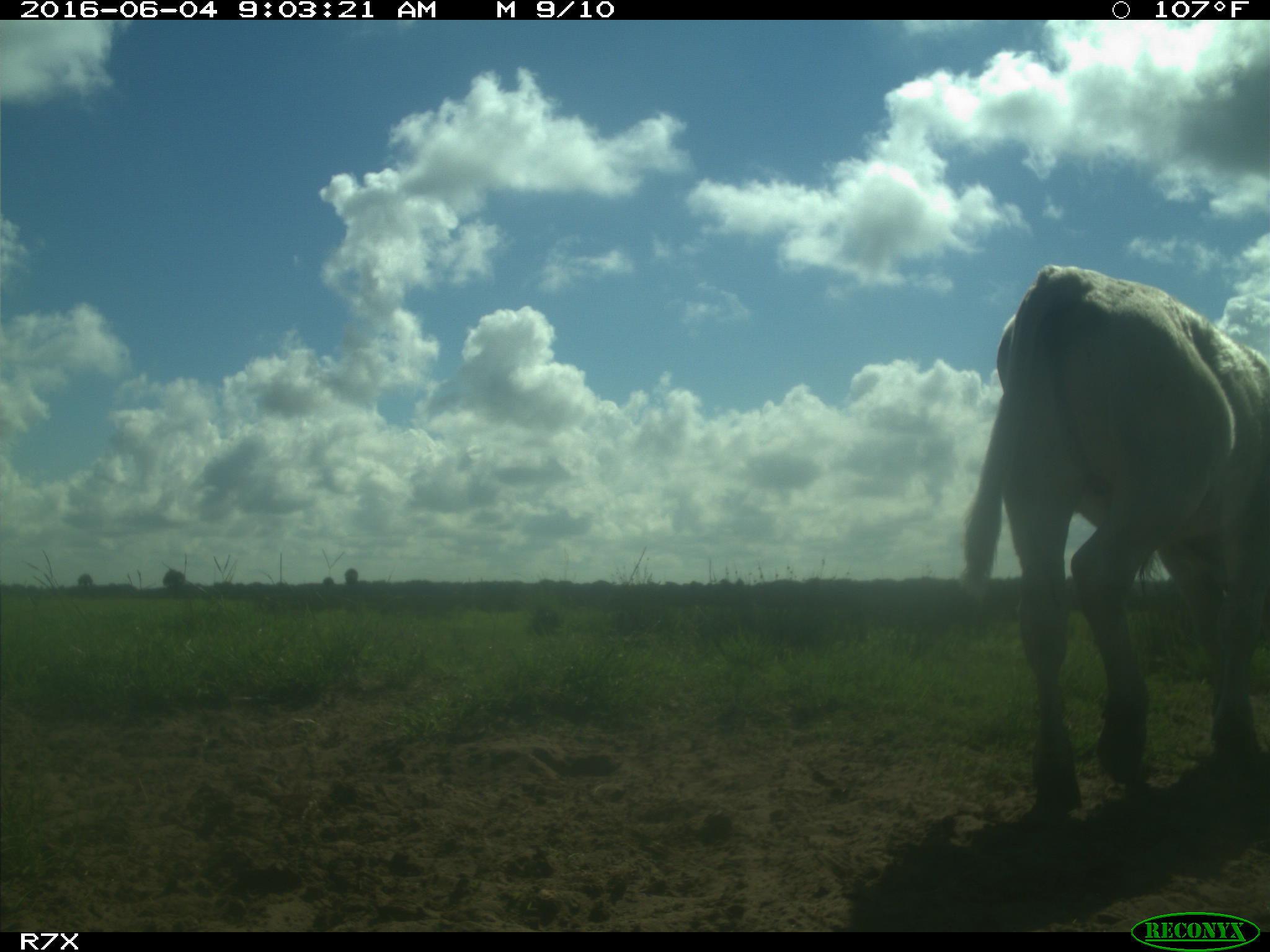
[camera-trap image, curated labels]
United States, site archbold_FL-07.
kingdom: Animalia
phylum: Chordata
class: Mammalia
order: Artiodactyla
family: Bovidae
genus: Bos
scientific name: Bos taurus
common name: domestic cow